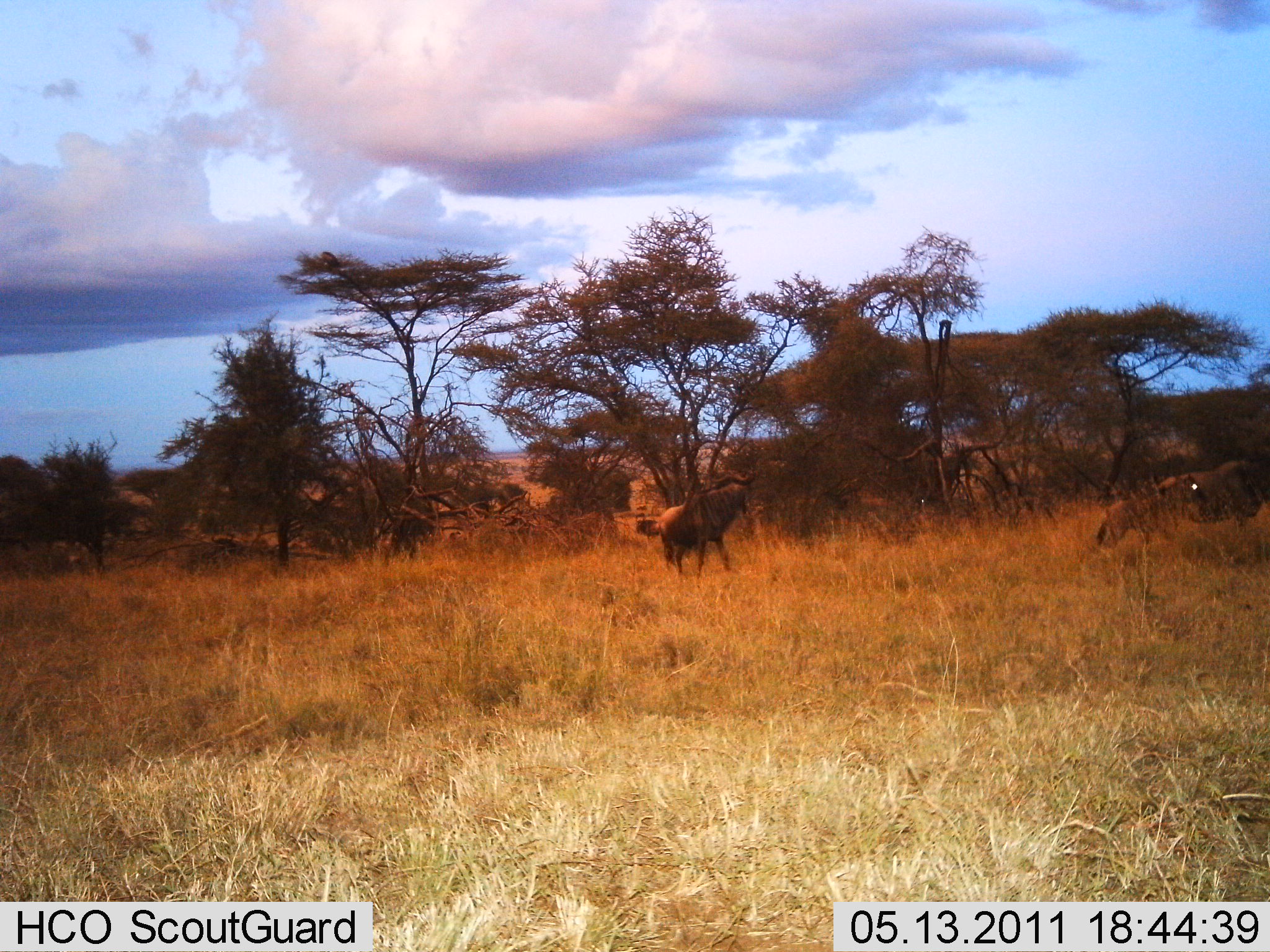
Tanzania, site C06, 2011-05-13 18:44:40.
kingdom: Animalia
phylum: Chordata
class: Mammalia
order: Artiodactyla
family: Bovidae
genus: Connochaetes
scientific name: Connochaetes taurinus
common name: blue wildebeest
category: wildebeest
Wildebeest (blue wildebeest) (Connochaetes taurinus), count 2. Behavior (volunteer vote fractions): standing 57%, resting 7%, moving 36%, interacting 0%. Young present (vote fraction): 7%. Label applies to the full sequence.